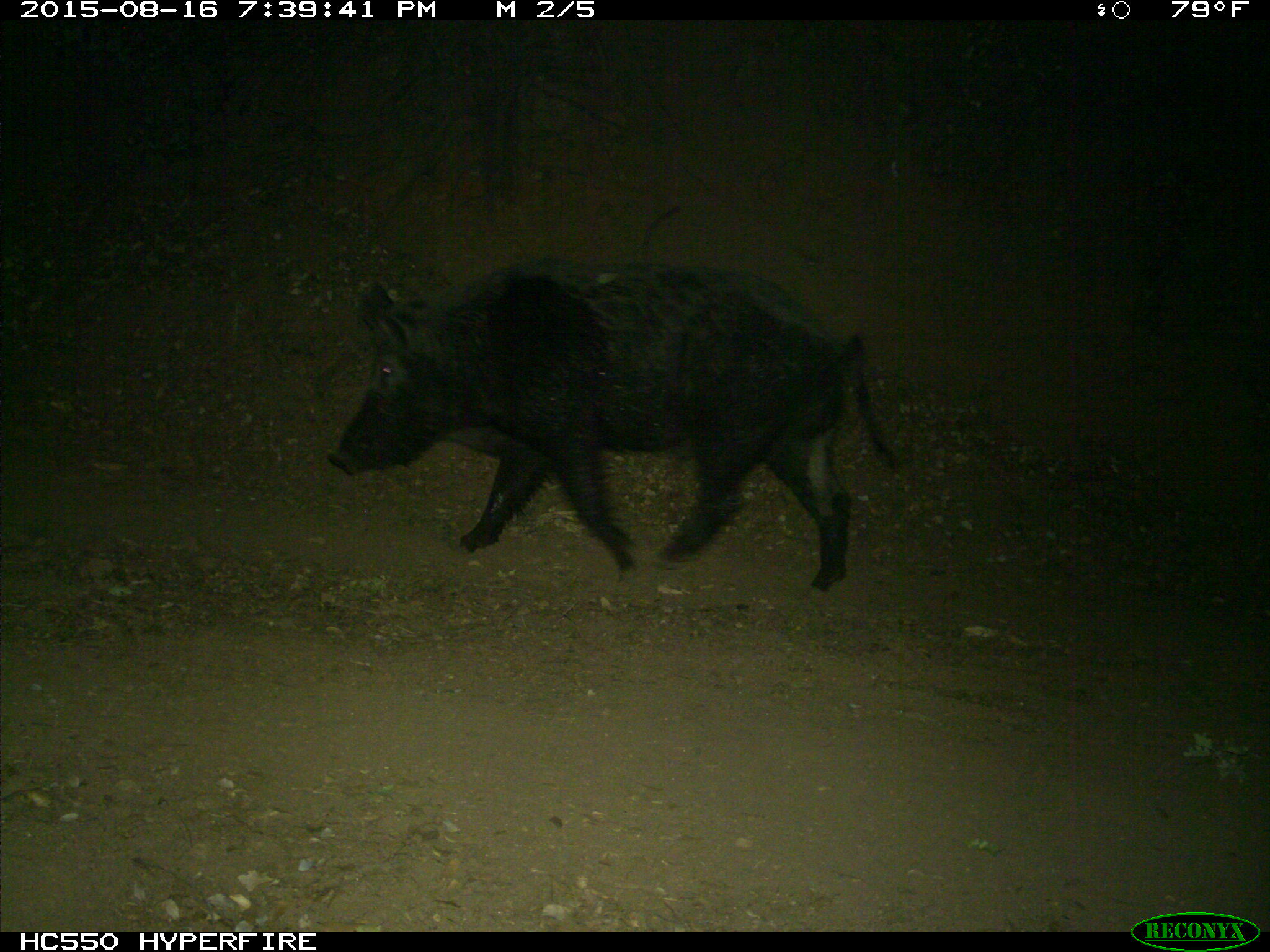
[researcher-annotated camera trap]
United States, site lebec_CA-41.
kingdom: Animalia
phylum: Chordata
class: Mammalia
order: Artiodactyla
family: Suidae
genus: Sus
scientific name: Sus scrofa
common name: wild boar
Sus scrofa (wild boar).